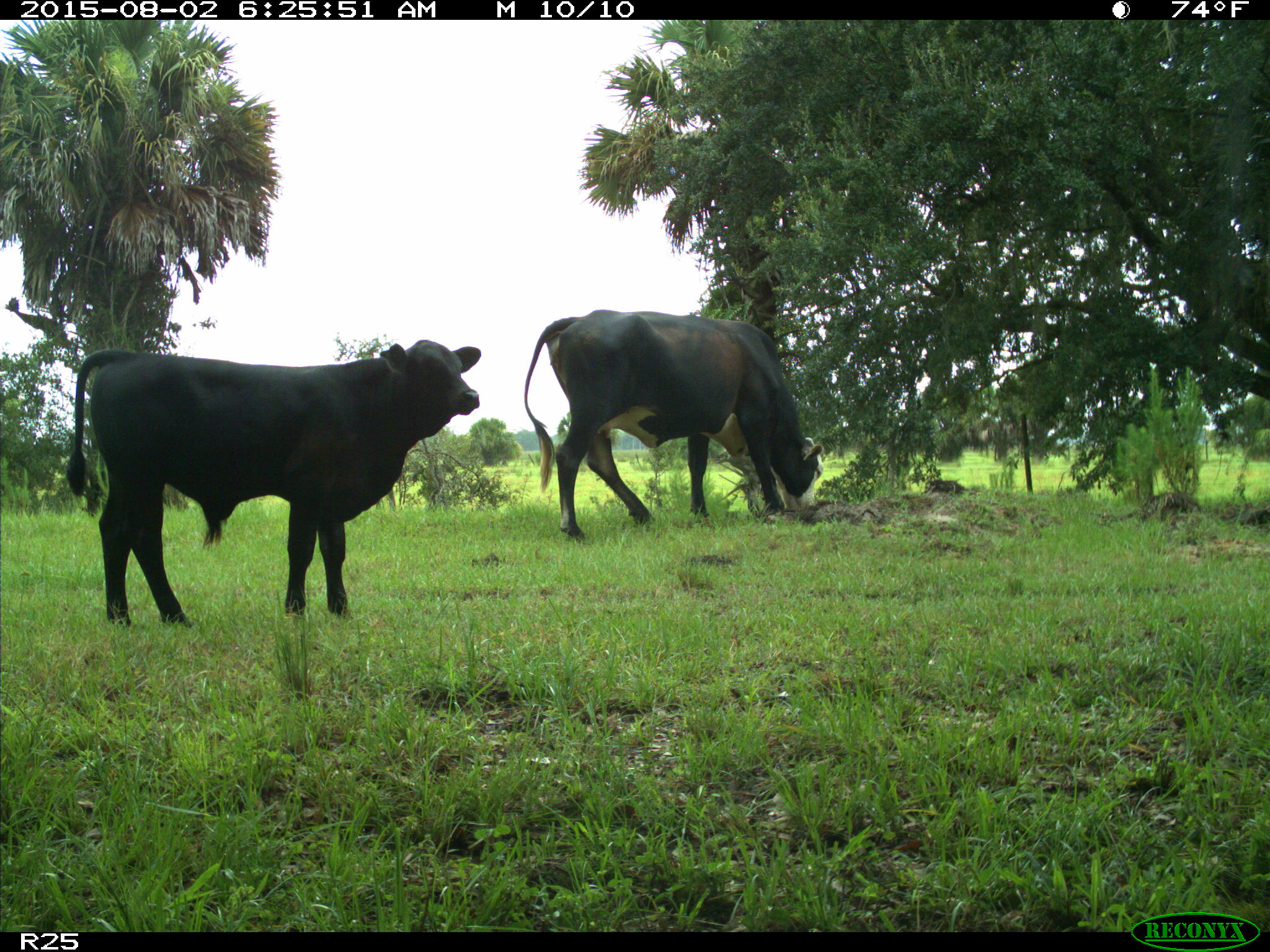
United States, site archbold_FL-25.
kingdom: Animalia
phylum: Chordata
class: Mammalia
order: Artiodactyla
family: Bovidae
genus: Bos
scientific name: Bos taurus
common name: domestic cow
Bos taurus (domestic cow).